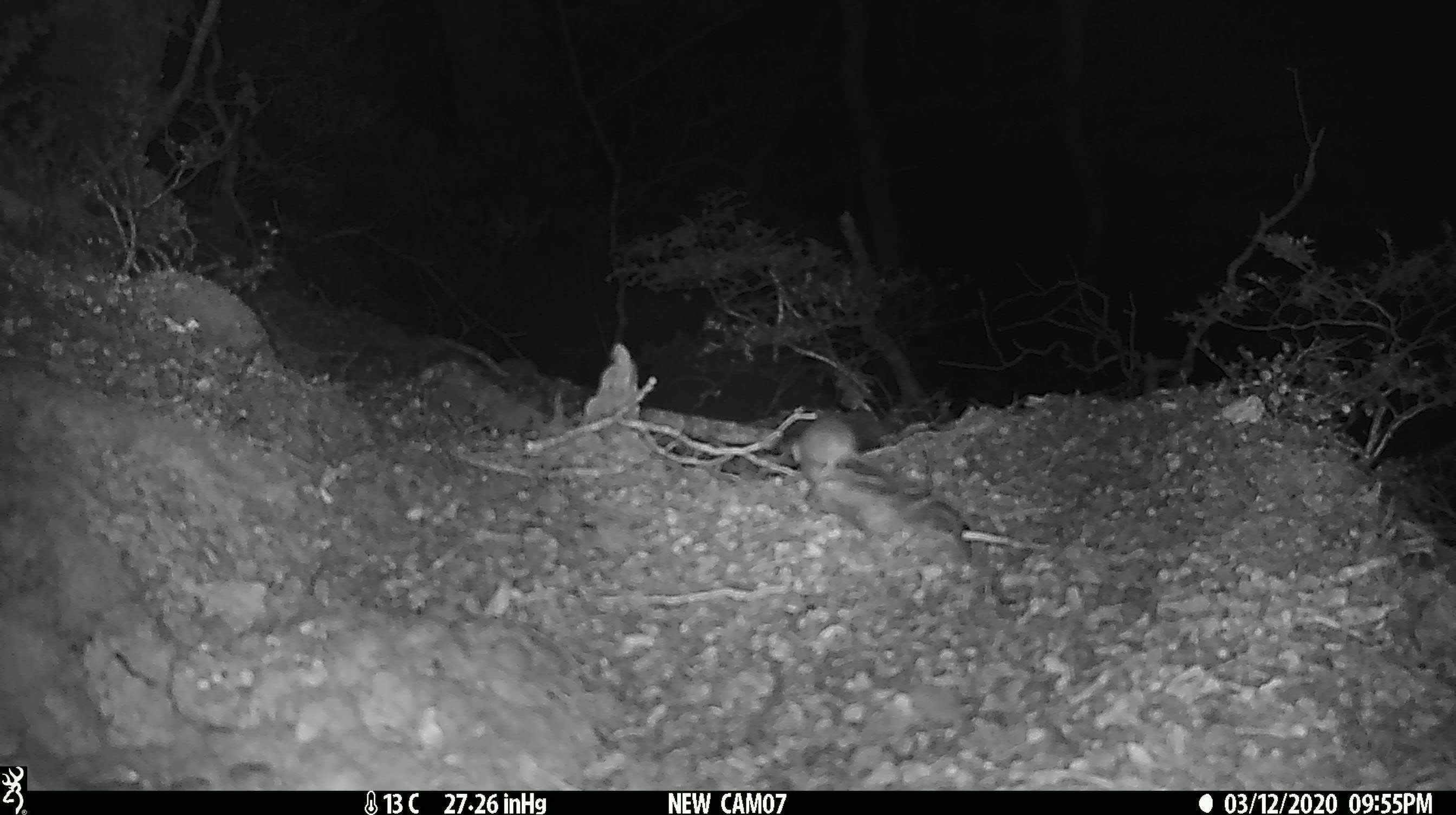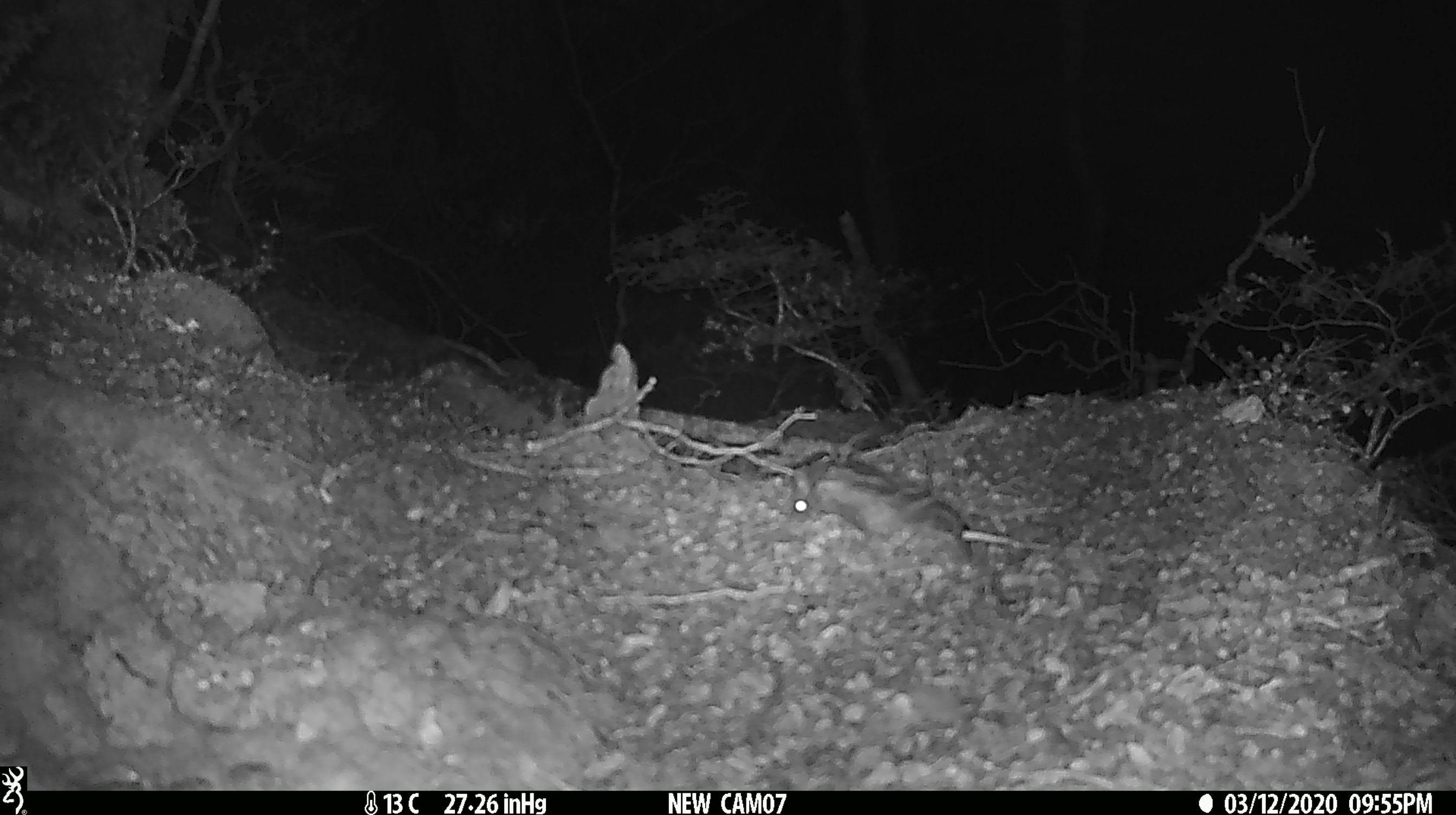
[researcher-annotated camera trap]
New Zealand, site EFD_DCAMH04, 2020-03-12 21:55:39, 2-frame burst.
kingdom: Animalia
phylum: Chordata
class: Mammalia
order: Rodentia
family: Muridae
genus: Mus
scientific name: Mus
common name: mouse